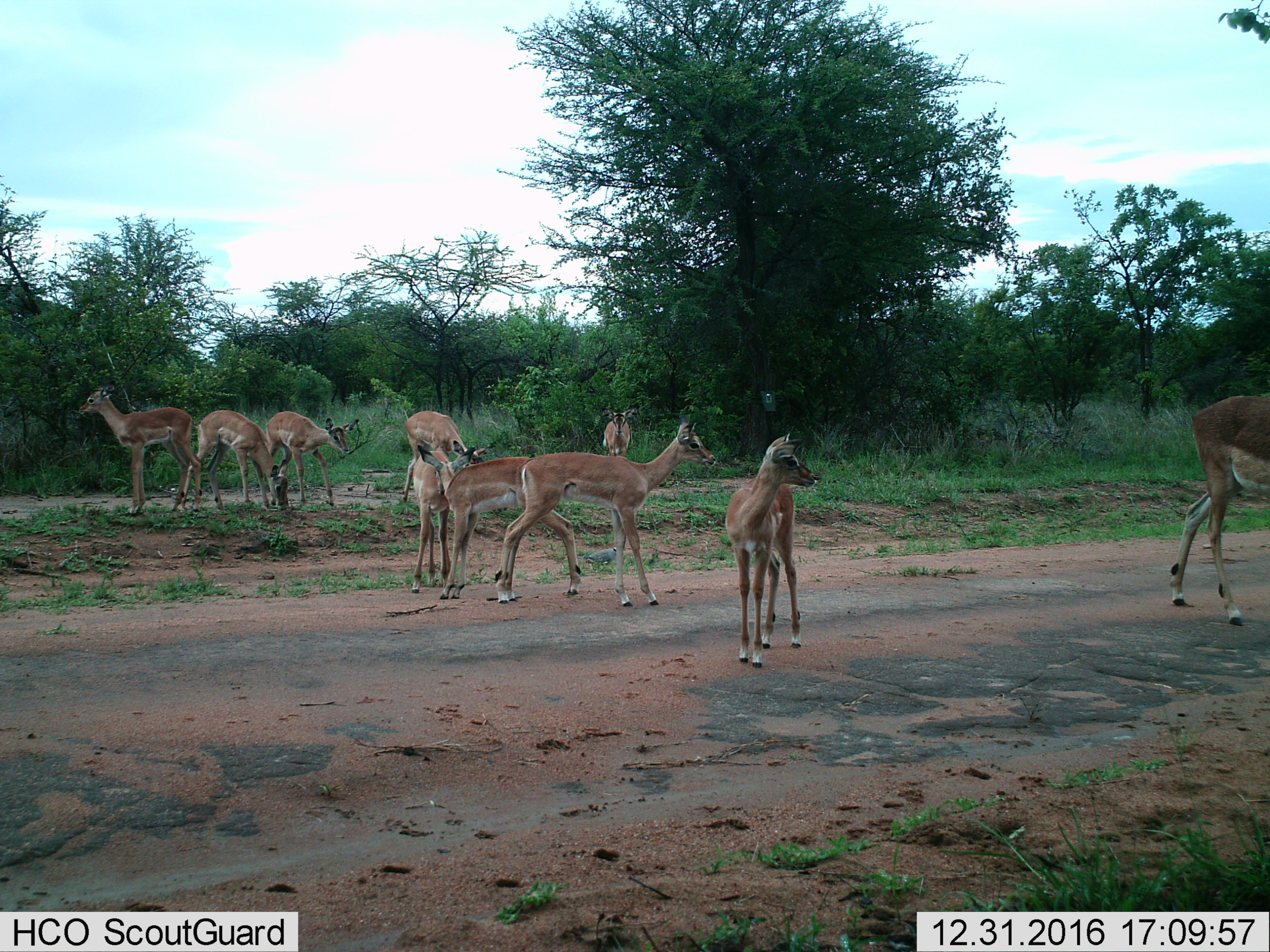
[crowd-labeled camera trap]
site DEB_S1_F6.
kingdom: Animalia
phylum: Chordata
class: Mammalia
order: Artiodactyla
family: Bovidae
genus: Aepyceros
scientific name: Aepyceros melampus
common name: impala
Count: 10.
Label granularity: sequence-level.